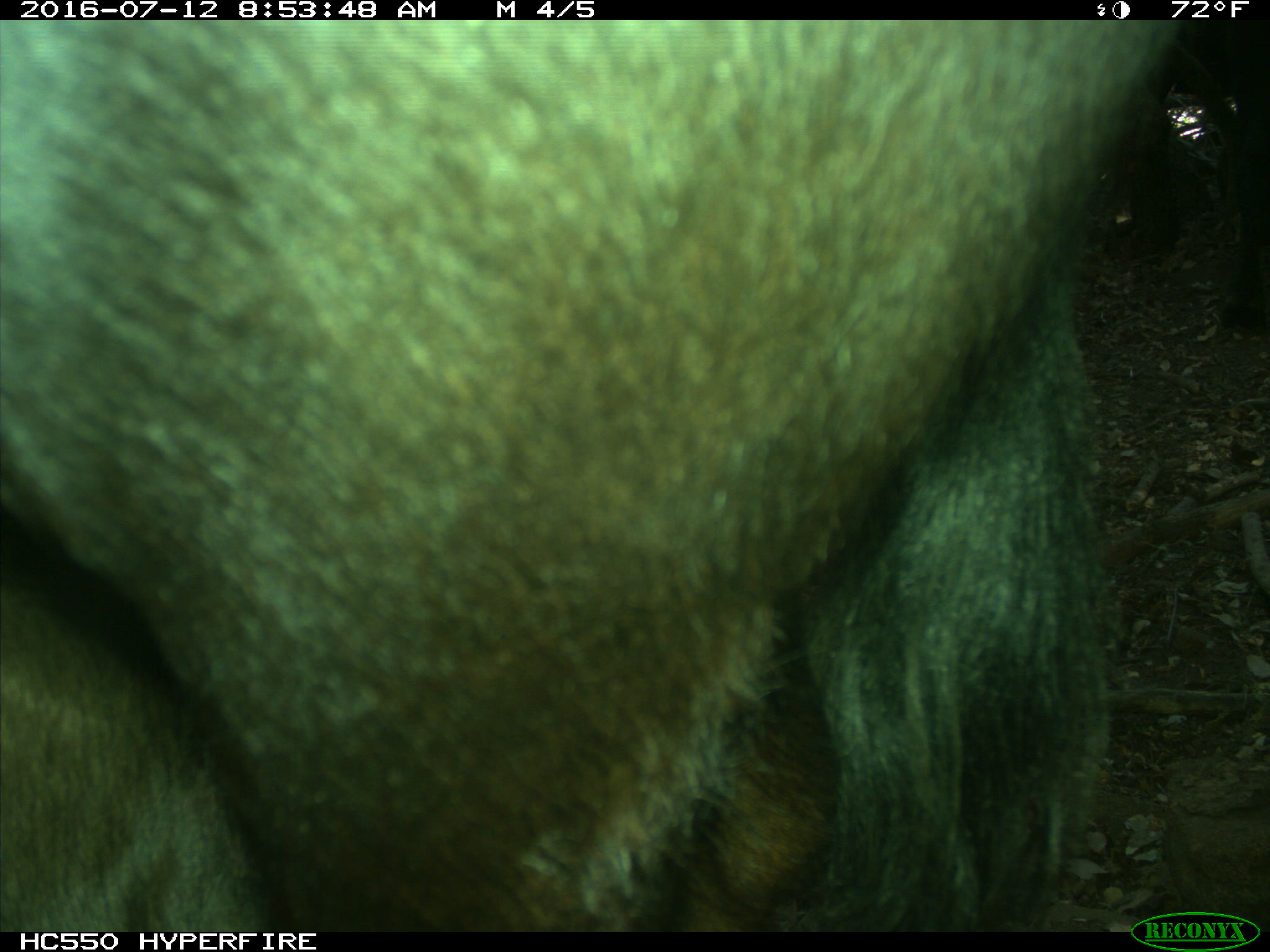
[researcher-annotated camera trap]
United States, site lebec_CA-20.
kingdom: Animalia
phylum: Chordata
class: Mammalia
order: Artiodactyla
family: Bovidae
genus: Bos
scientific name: Bos taurus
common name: domestic cow